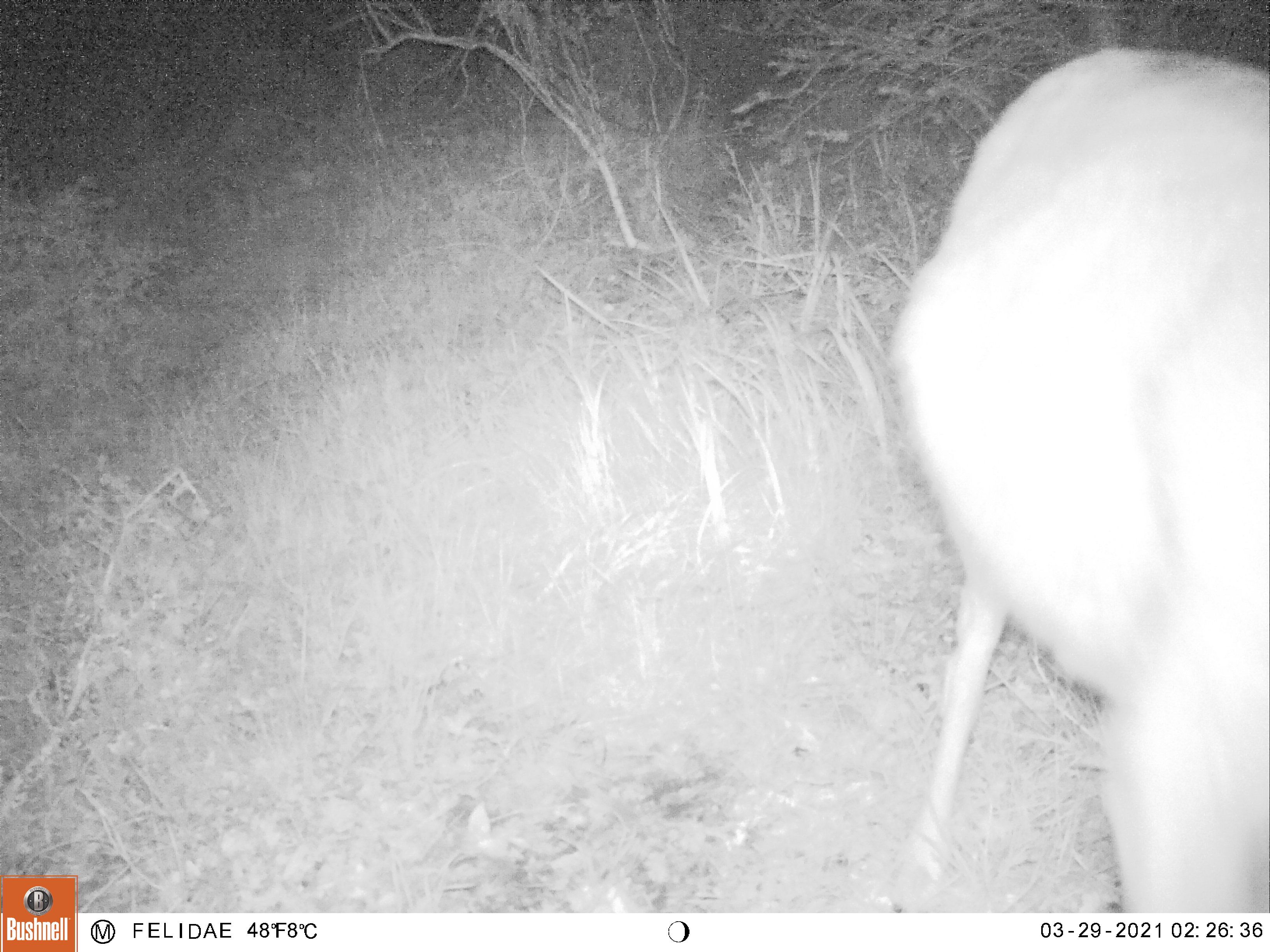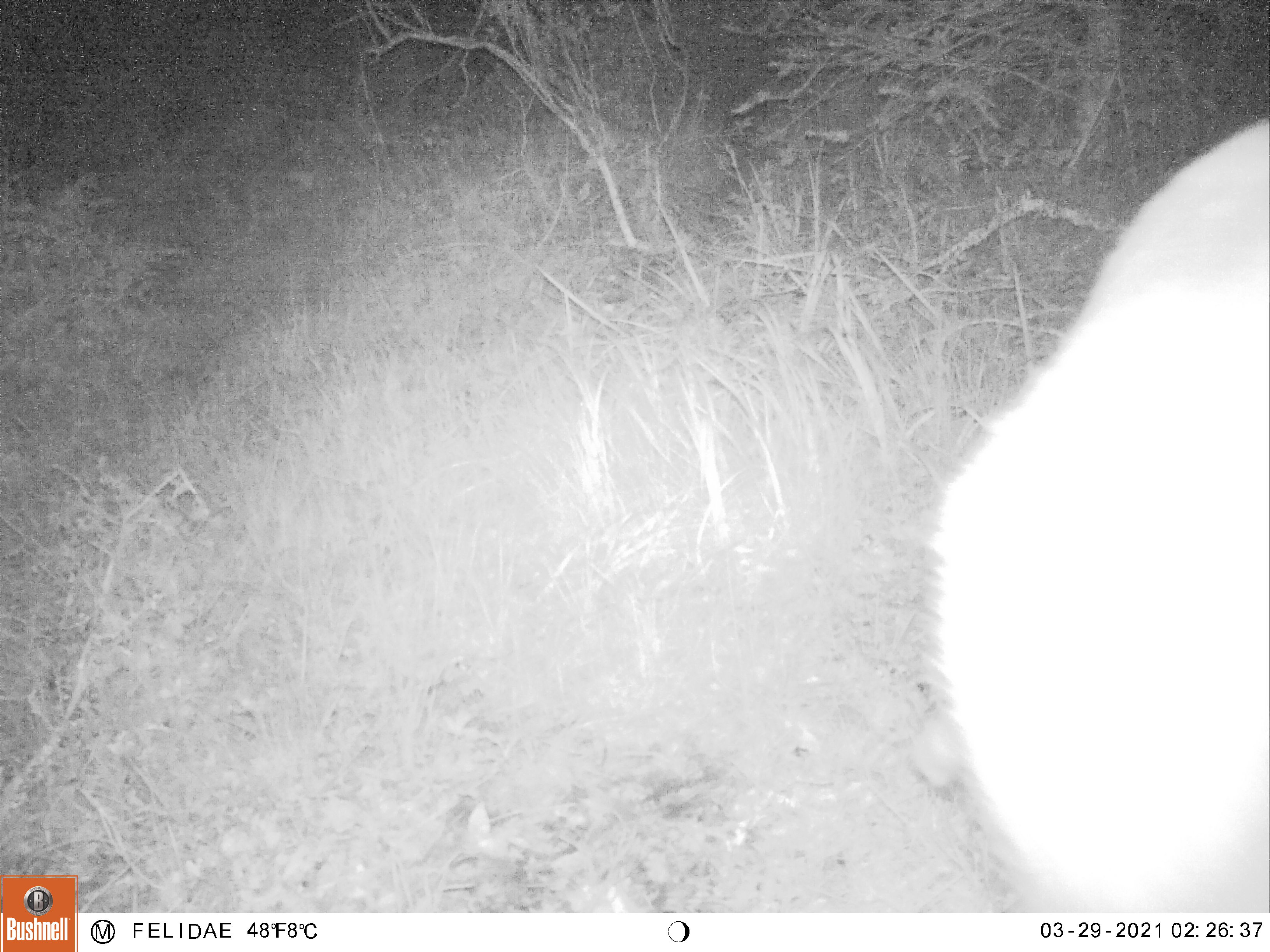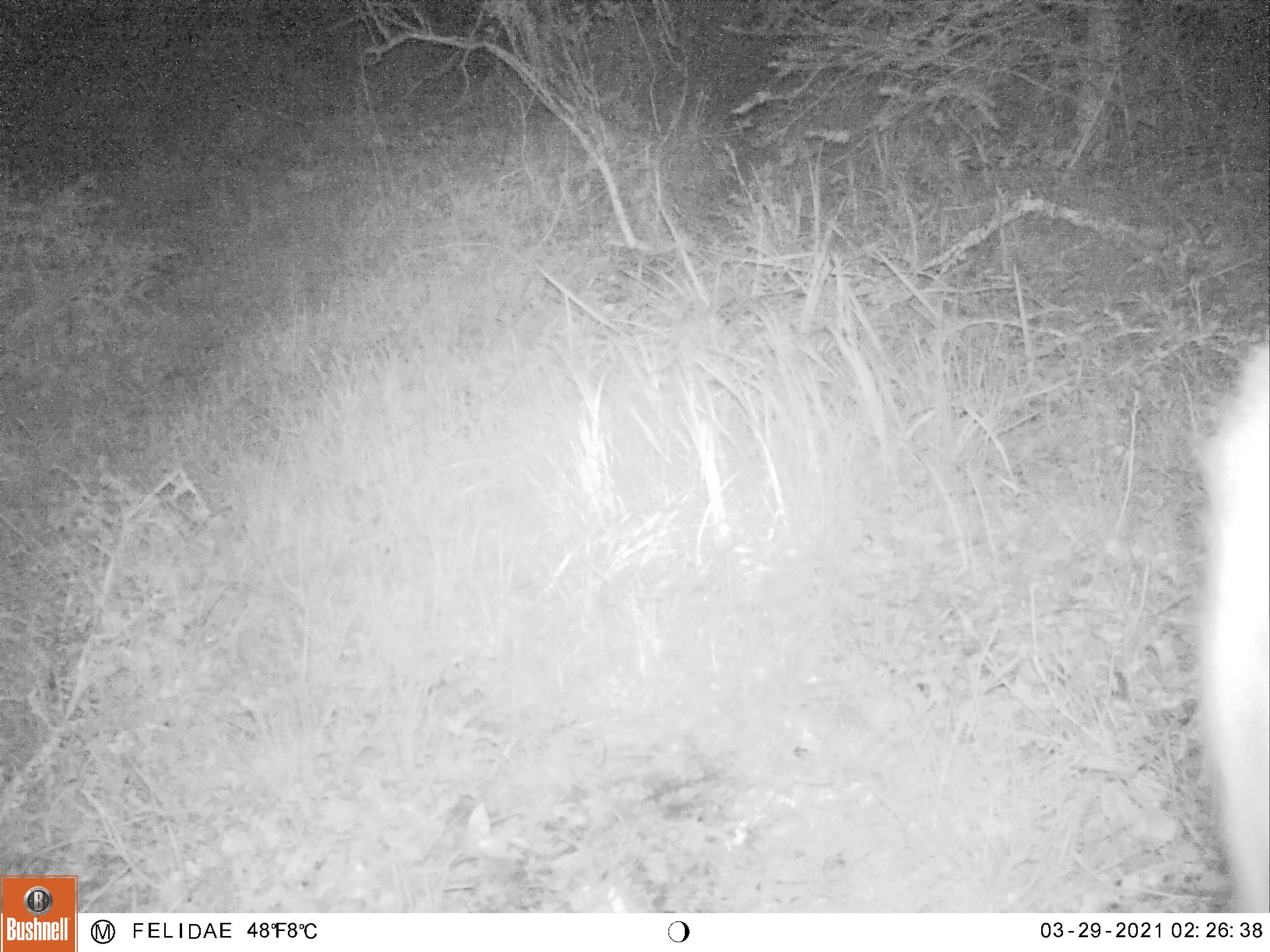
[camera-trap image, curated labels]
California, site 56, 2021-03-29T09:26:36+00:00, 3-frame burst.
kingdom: Animalia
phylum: Chordata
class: Mammalia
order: Artiodactyla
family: Cervidae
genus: Odocoileus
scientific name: Odocoileus hemionus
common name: mule deer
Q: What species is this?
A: Mule deer (Odocoileus hemionus).